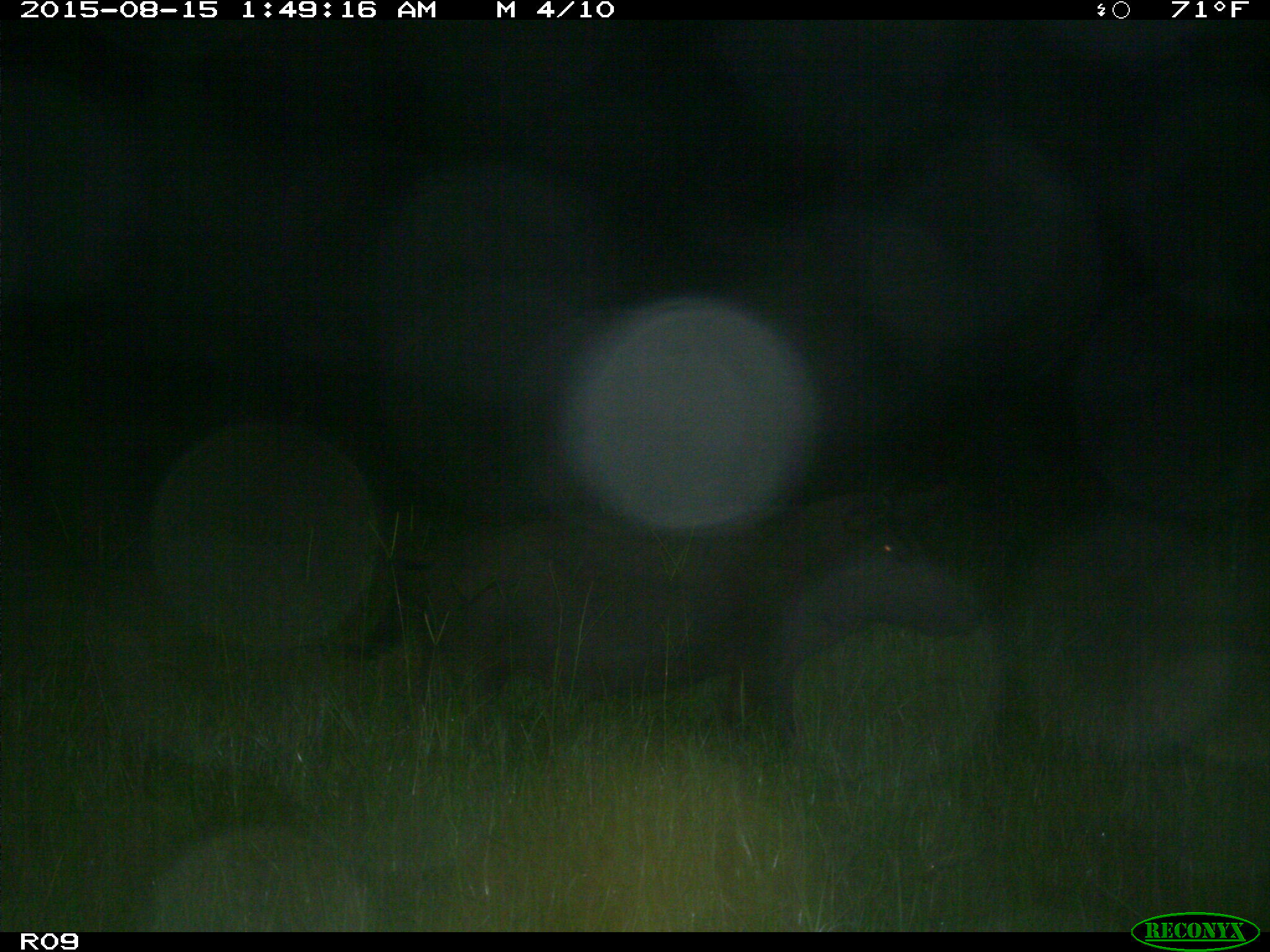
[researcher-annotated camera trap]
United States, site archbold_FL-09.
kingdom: Animalia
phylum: Chordata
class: Mammalia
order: Artiodactyla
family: Suidae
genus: Sus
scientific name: Sus scrofa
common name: wild boar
Sus scrofa (wild boar).